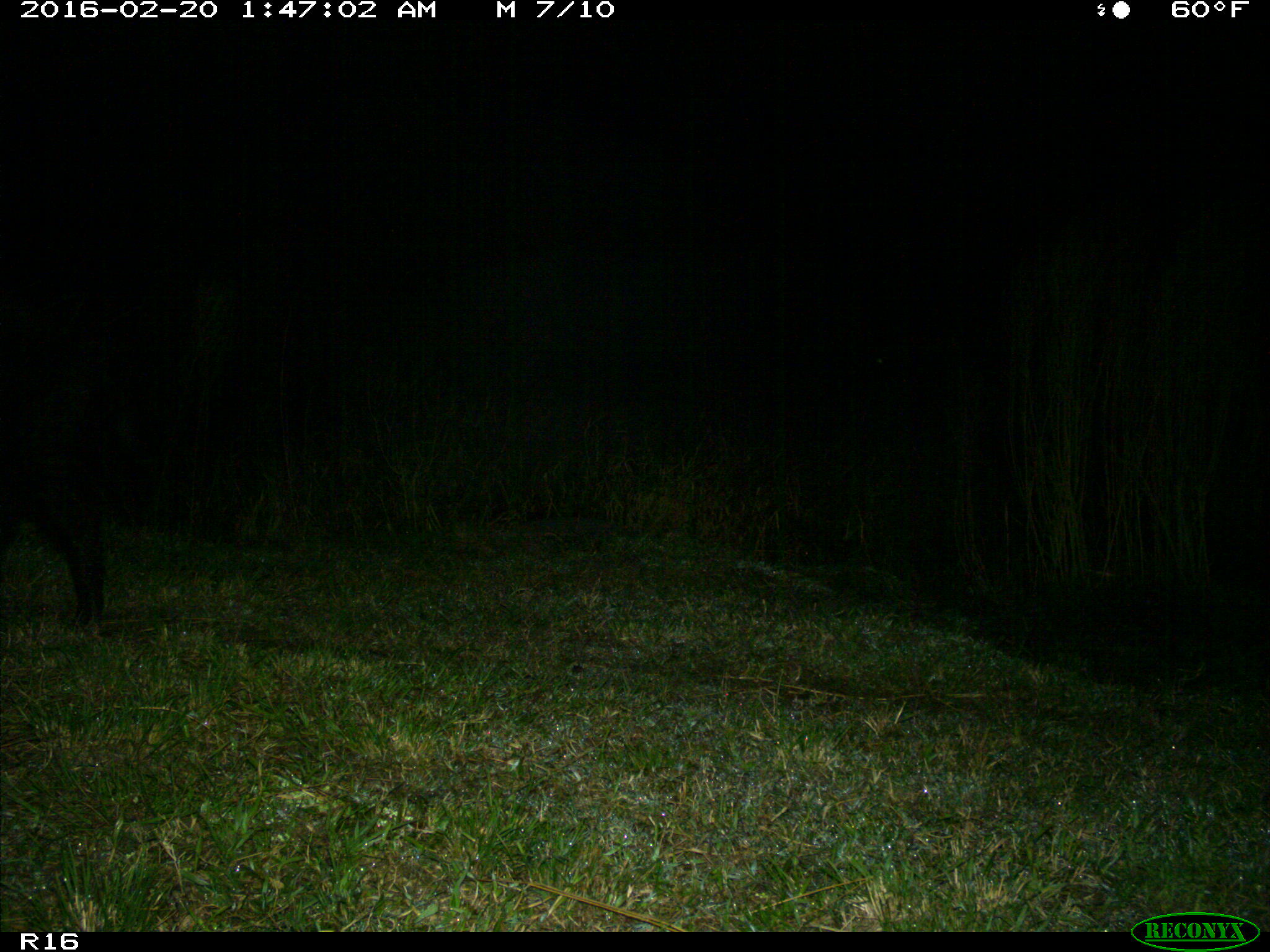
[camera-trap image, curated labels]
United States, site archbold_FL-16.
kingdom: Animalia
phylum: Chordata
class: Mammalia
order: Artiodactyla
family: Suidae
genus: Sus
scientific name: Sus scrofa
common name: wild boar